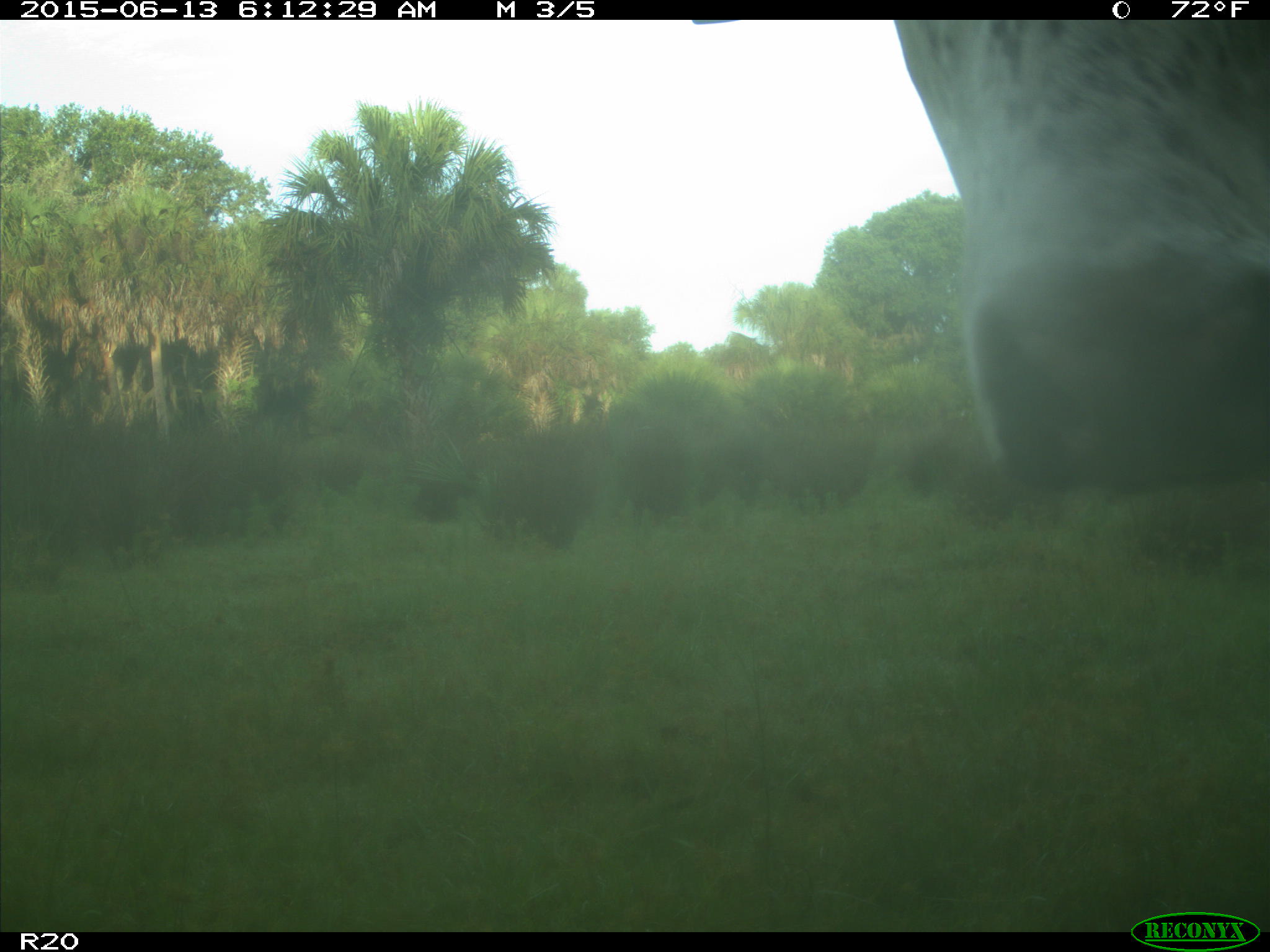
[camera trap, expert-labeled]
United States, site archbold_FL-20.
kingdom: Animalia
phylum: Chordata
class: Mammalia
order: Artiodactyla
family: Bovidae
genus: Bos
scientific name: Bos taurus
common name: domestic cow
Bos taurus (domestic cow).